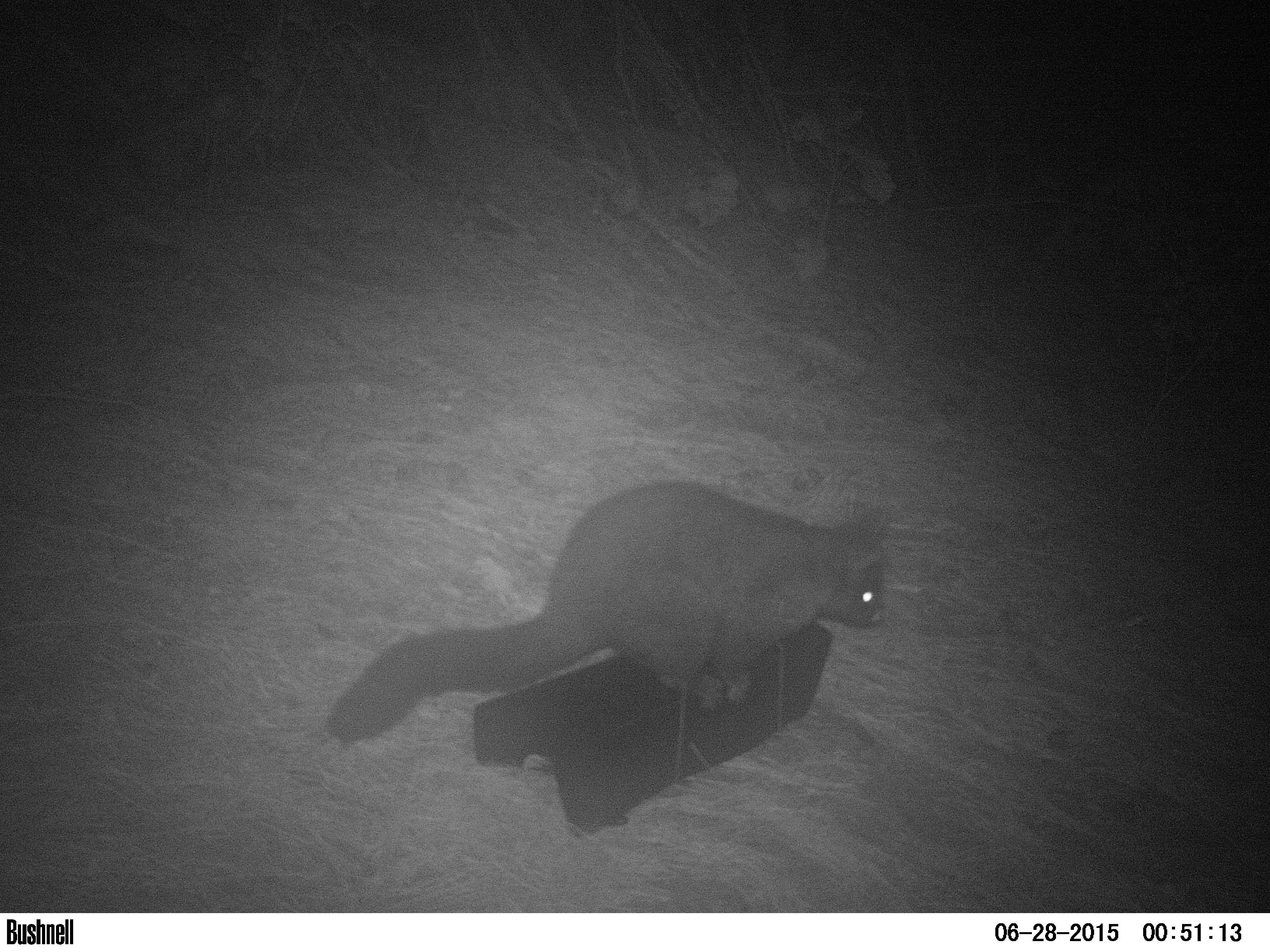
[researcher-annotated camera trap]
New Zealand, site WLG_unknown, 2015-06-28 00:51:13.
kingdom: Animalia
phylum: Chordata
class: Mammalia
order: Diprotodontia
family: Phalangeridae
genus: Trichosurus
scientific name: Trichosurus vulpecula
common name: common brushtail possum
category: possum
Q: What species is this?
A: Possum (common brushtail possum) (Trichosurus vulpecula).